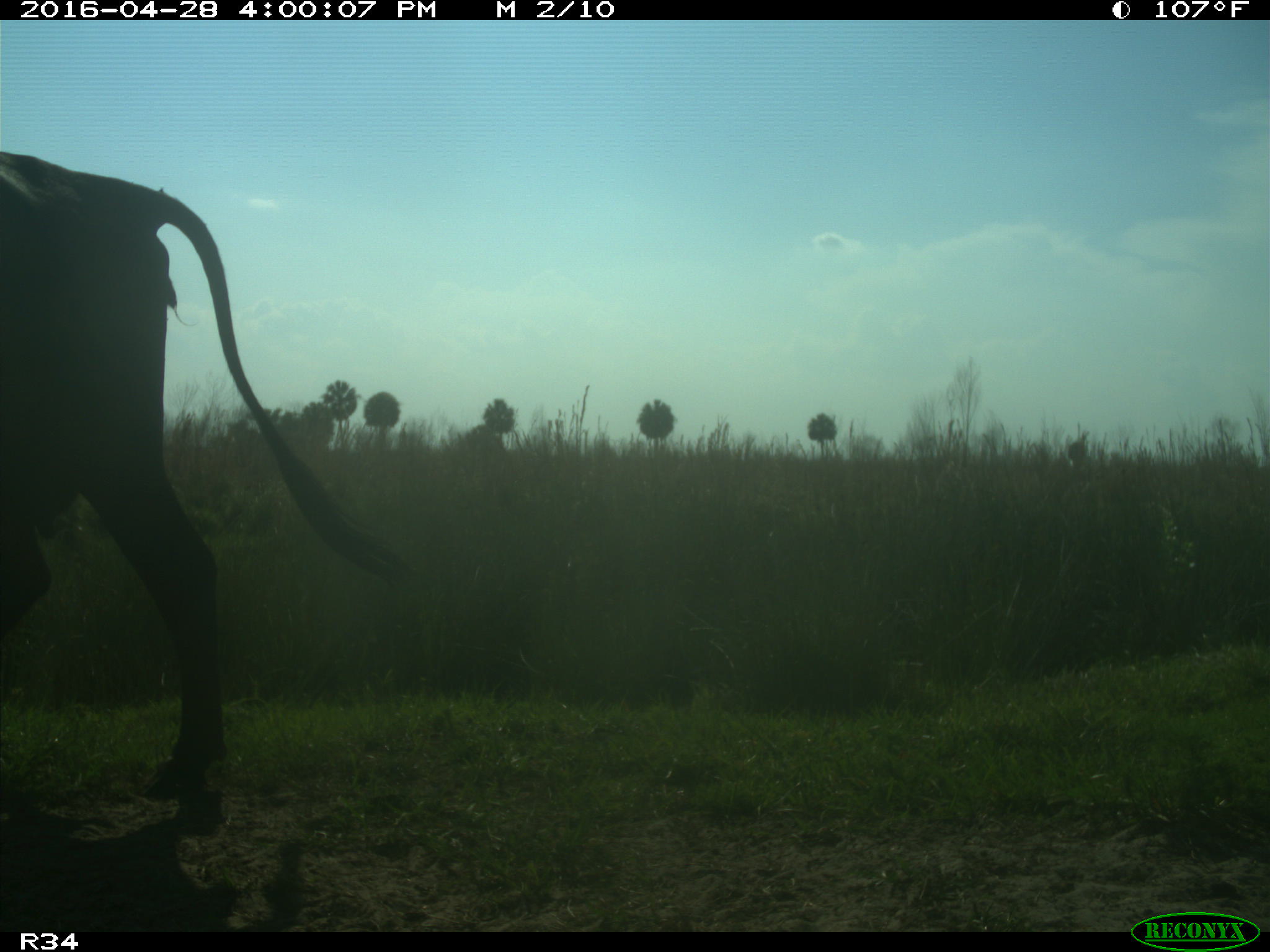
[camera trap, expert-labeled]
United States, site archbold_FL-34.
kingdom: Animalia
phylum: Chordata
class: Mammalia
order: Artiodactyla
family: Bovidae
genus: Bos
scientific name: Bos taurus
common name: domestic cow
Bos taurus (domestic cow).